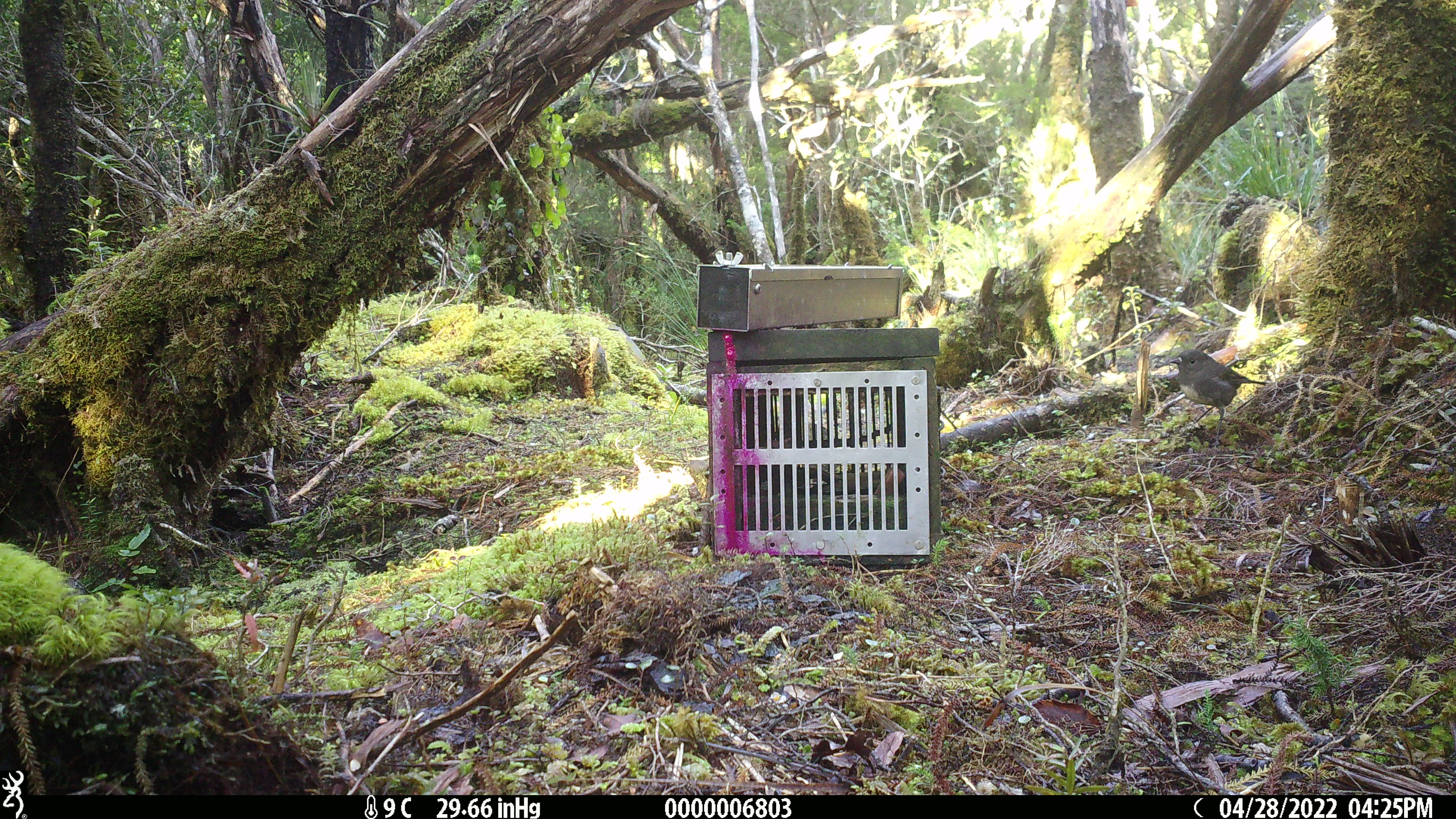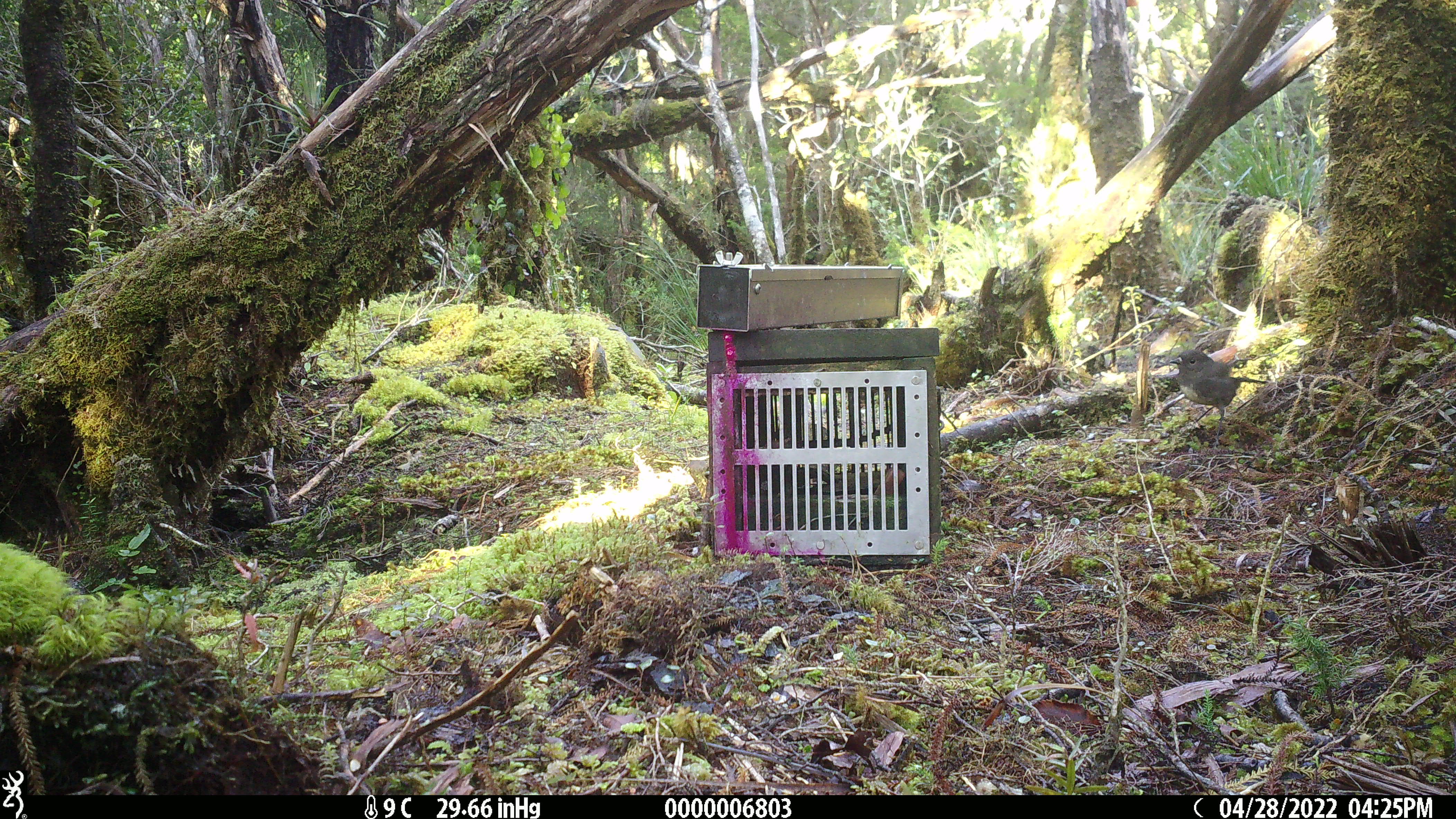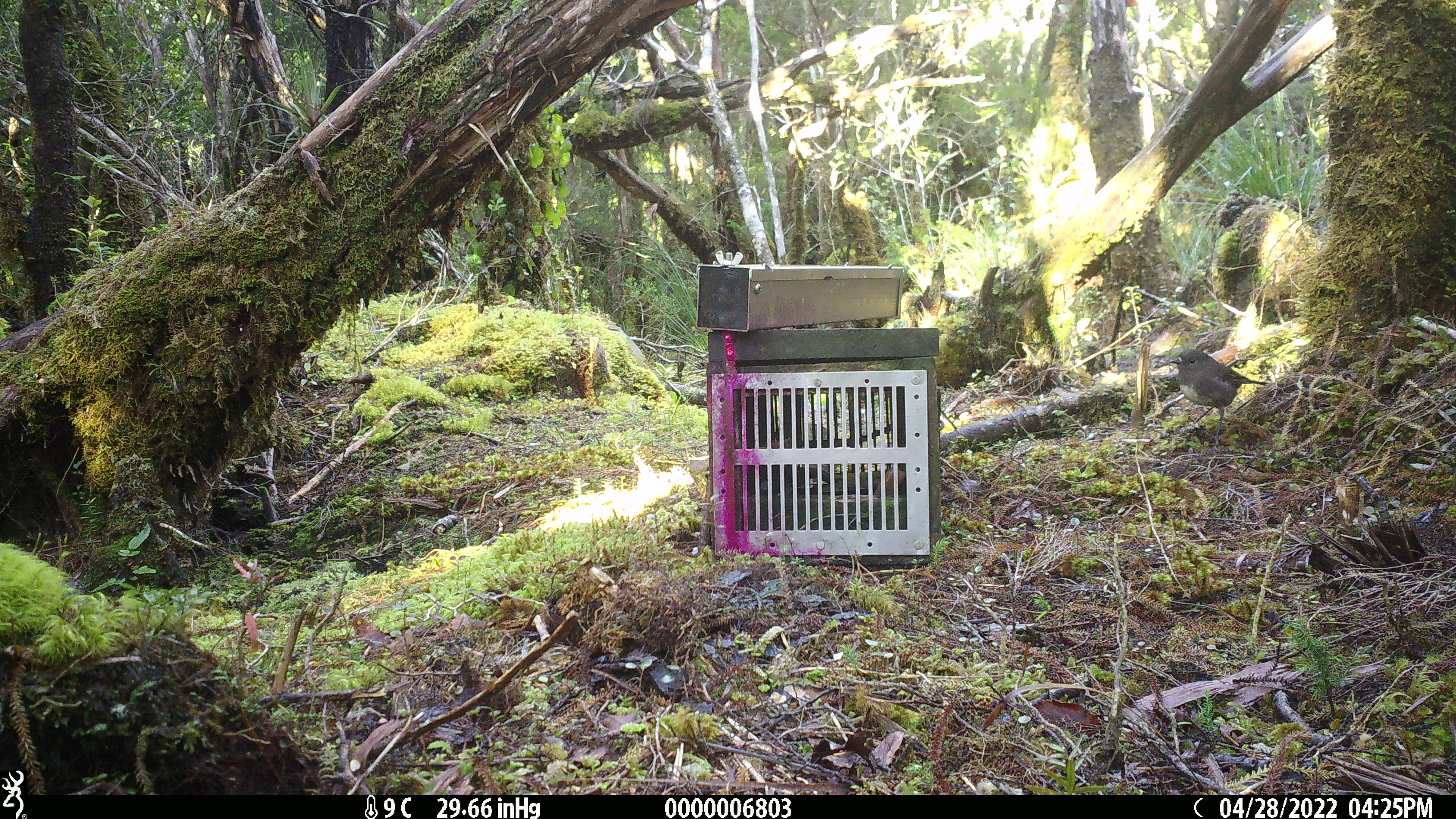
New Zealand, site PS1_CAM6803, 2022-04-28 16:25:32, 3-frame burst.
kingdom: Animalia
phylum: Chordata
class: Aves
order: Passeriformes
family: Petroicidae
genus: Petroica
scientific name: Petroica australis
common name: new zealand robin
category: robin